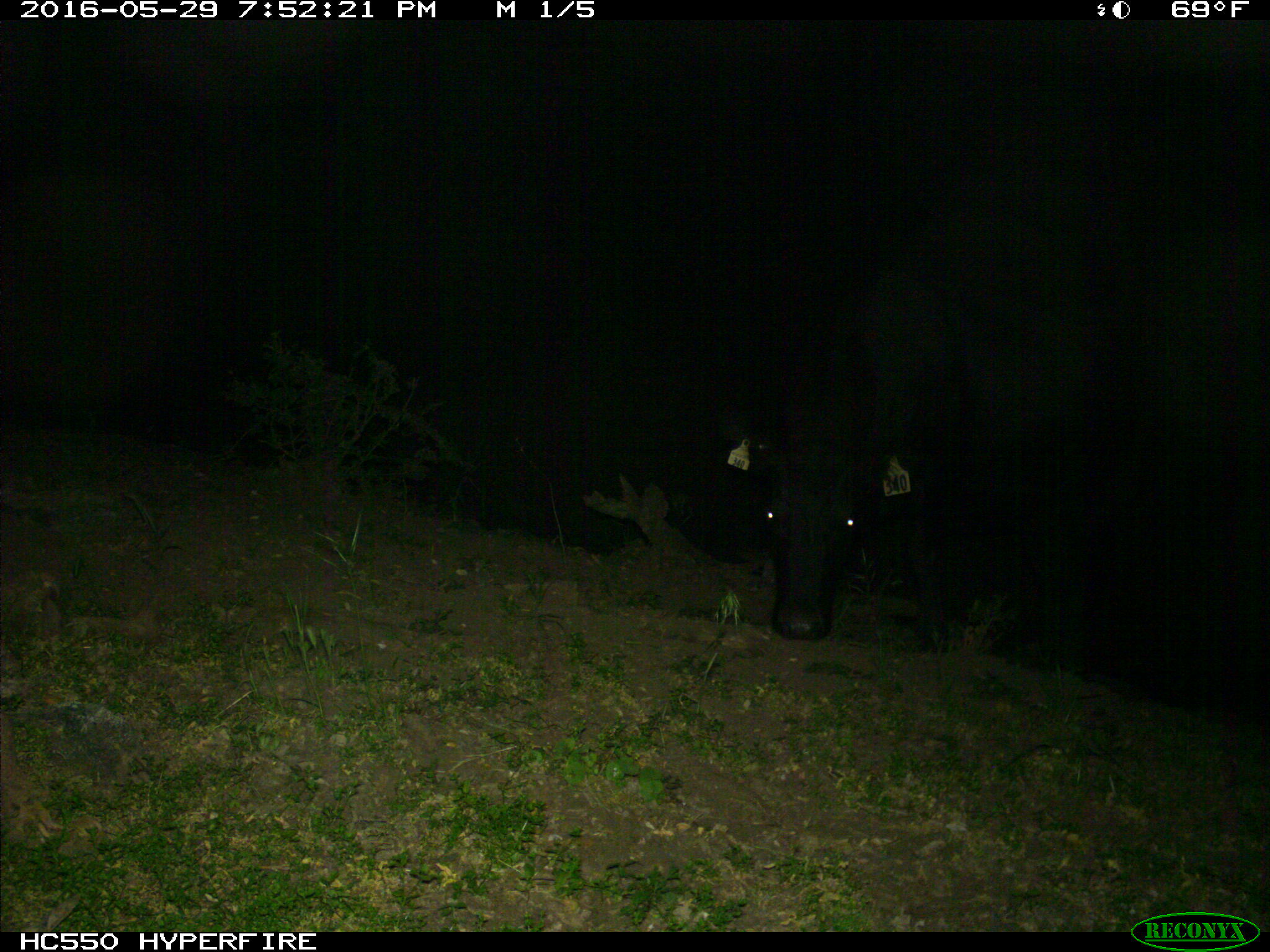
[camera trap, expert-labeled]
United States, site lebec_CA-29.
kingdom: Animalia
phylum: Chordata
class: Mammalia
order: Artiodactyla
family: Bovidae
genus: Bos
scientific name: Bos taurus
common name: domestic cow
Bos taurus (domestic cow).